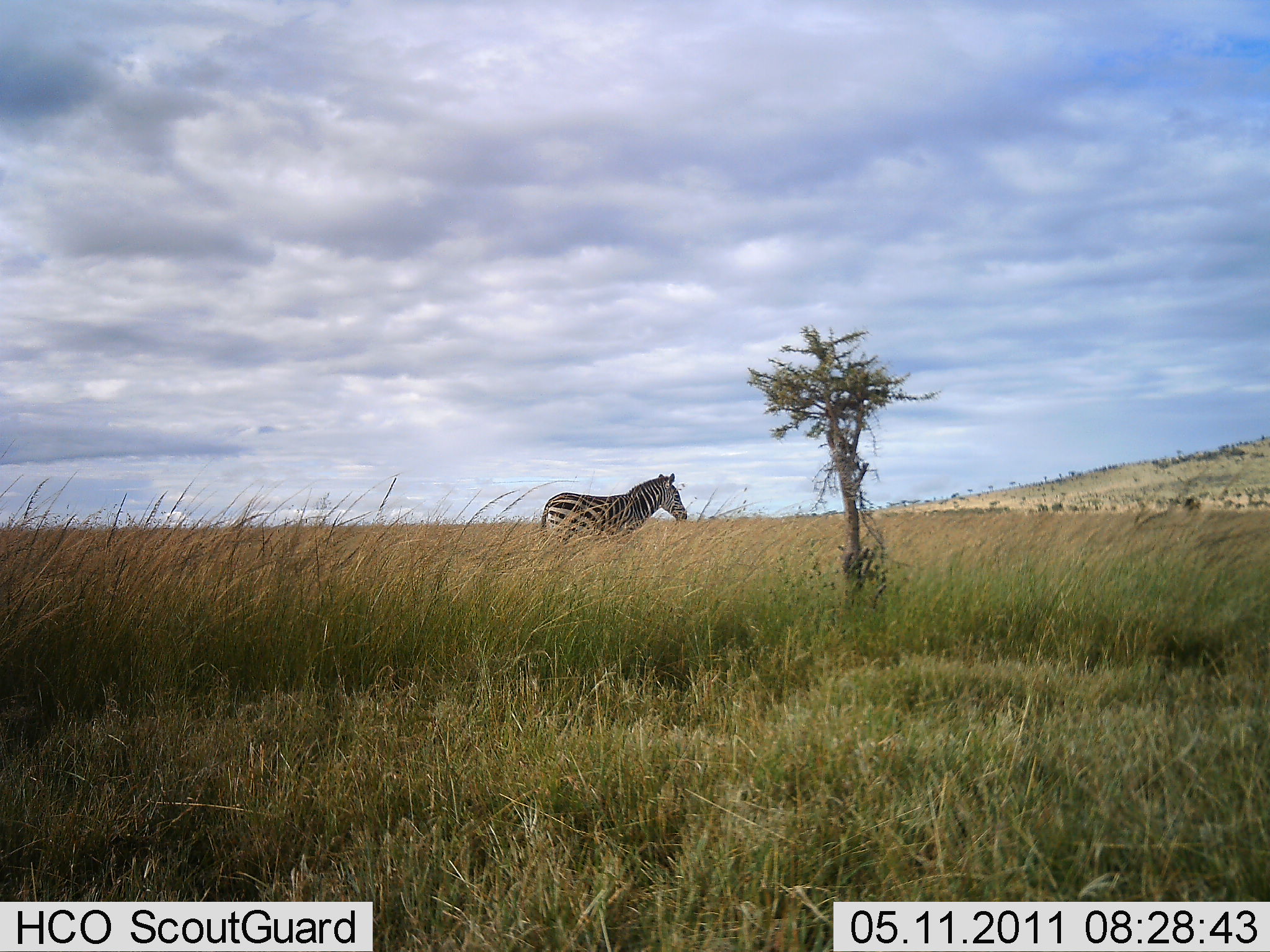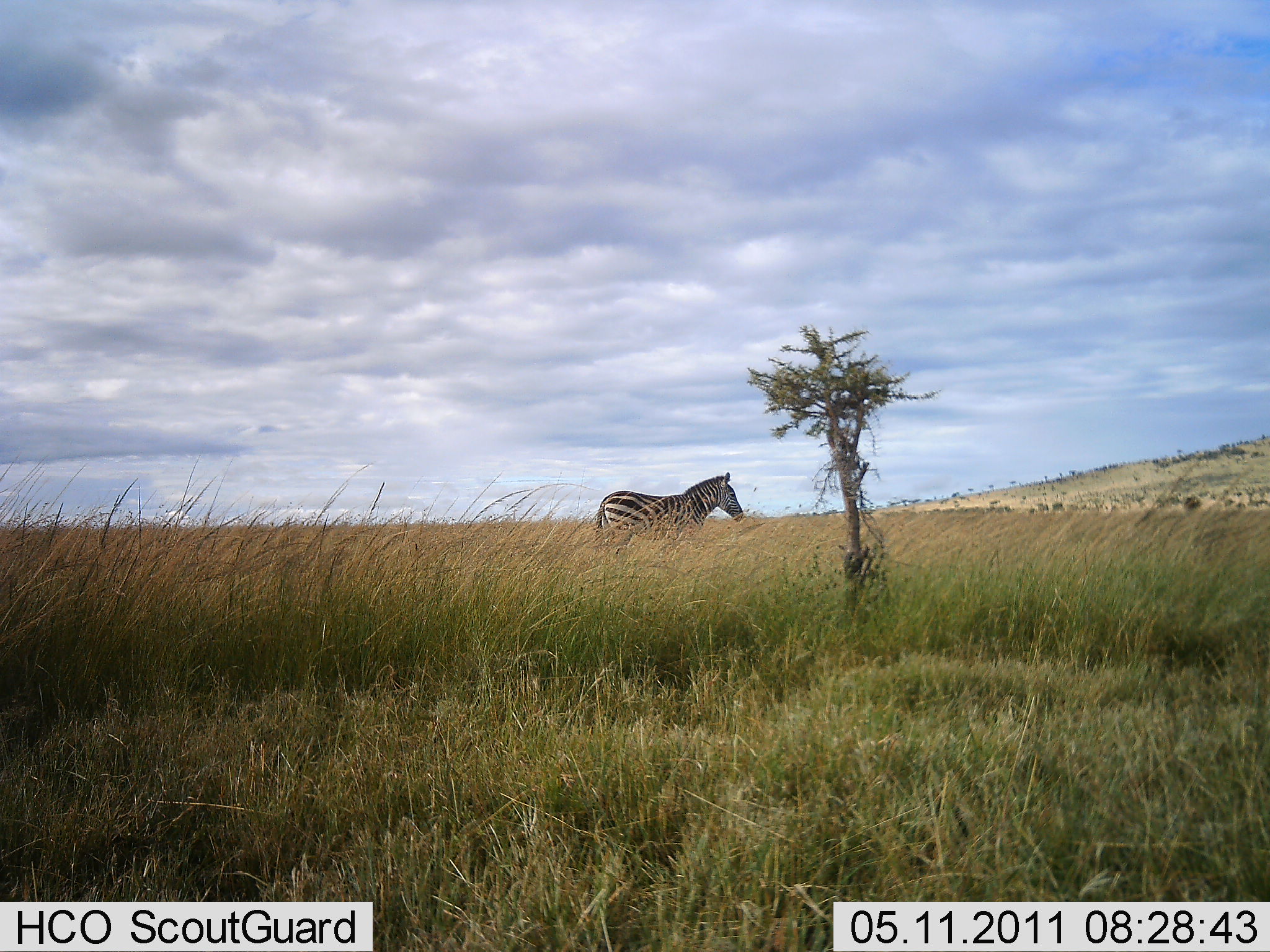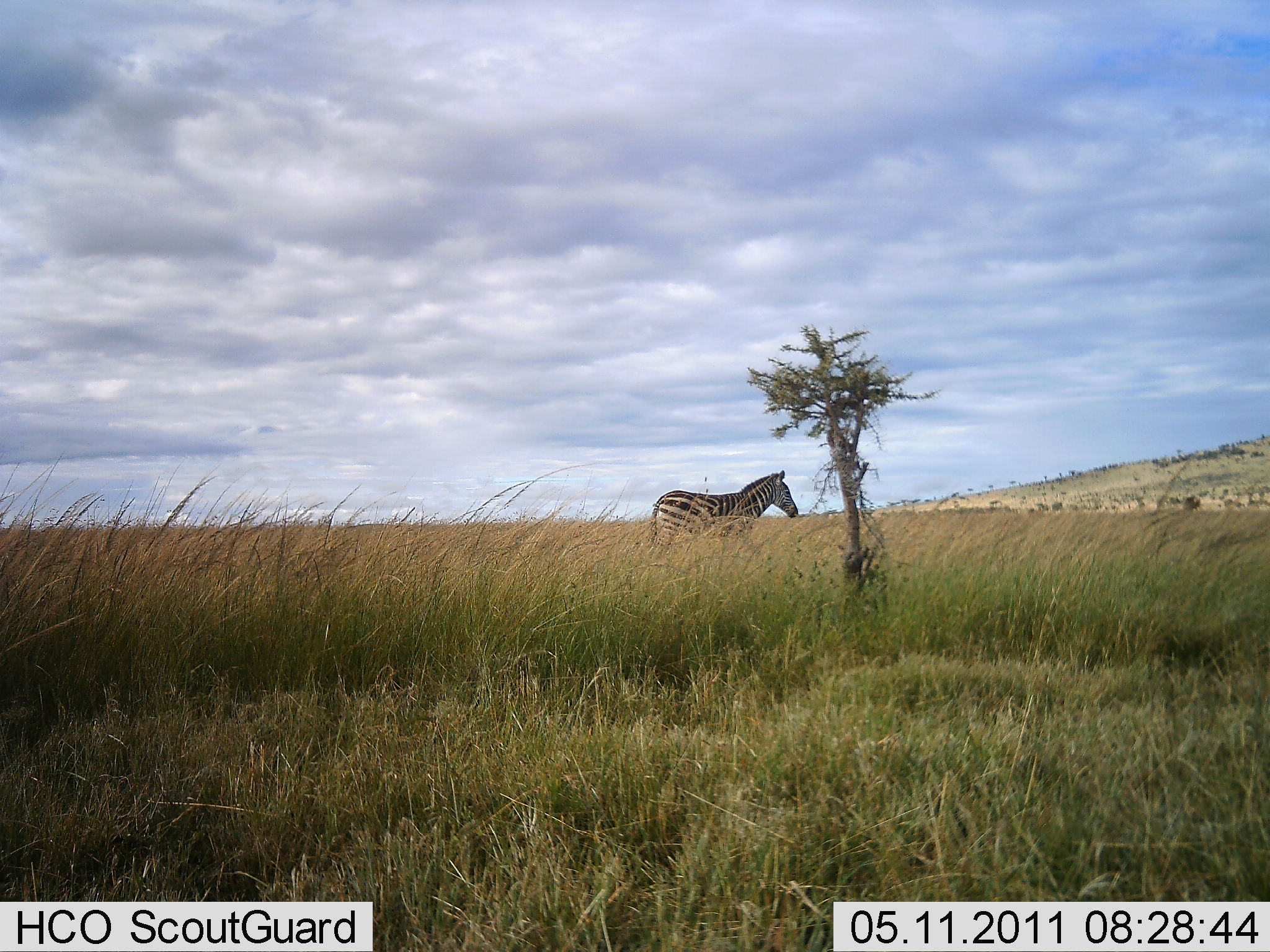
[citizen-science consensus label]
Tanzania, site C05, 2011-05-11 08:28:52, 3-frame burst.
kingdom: Animalia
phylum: Chordata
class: Mammalia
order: Perissodactyla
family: Equidae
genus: Equus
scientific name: Equus quagga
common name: plains zebra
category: zebra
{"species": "zebra (plains zebra) (Equus quagga)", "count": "1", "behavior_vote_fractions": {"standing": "25%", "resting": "0%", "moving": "75%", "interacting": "0%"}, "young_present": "0%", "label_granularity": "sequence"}